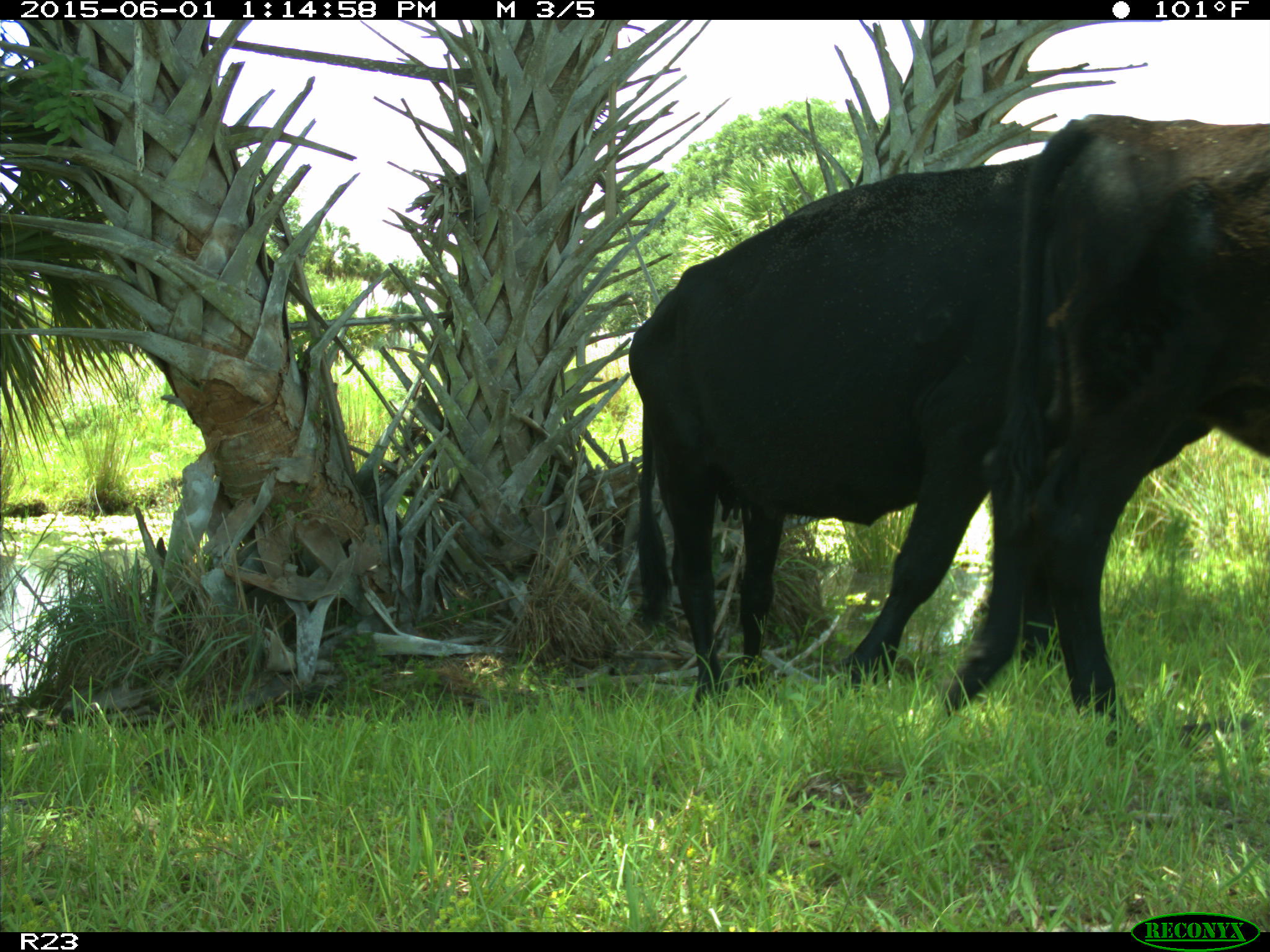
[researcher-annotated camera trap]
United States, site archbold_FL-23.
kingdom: Animalia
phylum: Chordata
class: Mammalia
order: Artiodactyla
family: Bovidae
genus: Bos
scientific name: Bos taurus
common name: domestic cow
Bos taurus (domestic cow).